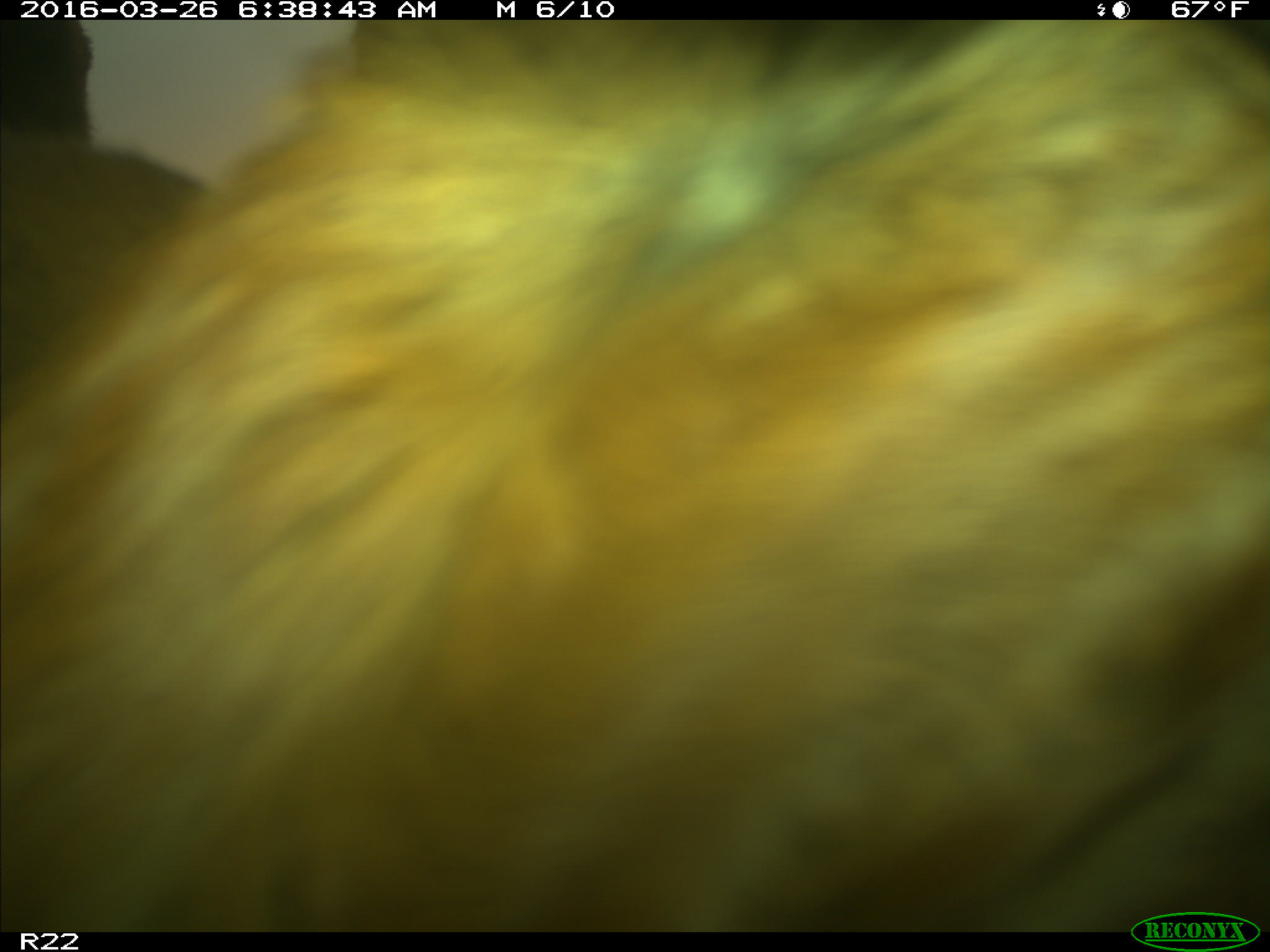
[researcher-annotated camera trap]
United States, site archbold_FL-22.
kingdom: Animalia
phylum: Chordata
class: Mammalia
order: Artiodactyla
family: Bovidae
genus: Bos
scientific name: Bos taurus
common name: domestic cow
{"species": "Bos taurus (domestic cow)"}